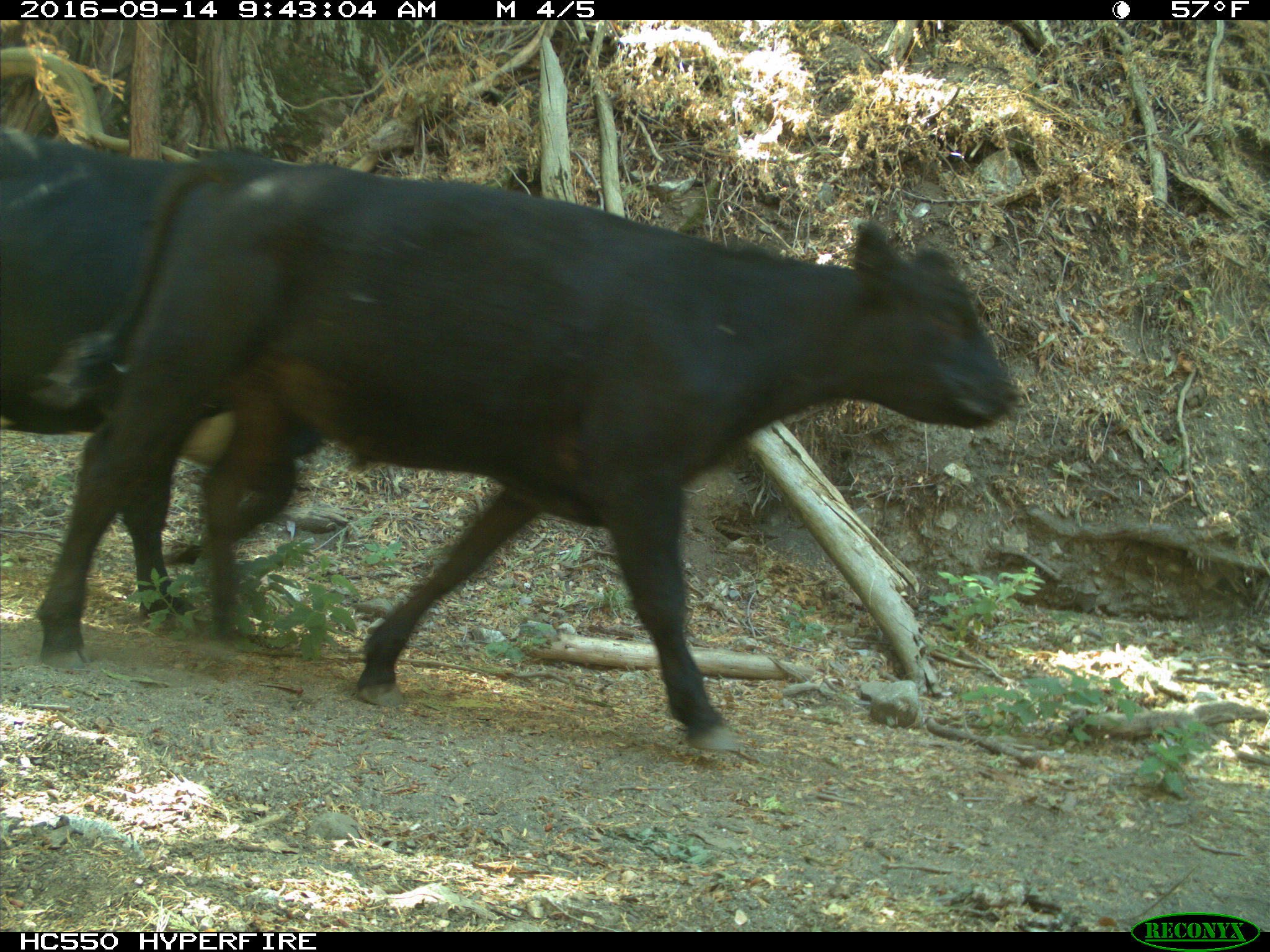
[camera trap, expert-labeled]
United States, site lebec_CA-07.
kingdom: Animalia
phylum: Chordata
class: Mammalia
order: Artiodactyla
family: Bovidae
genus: Bos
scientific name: Bos taurus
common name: domestic cow